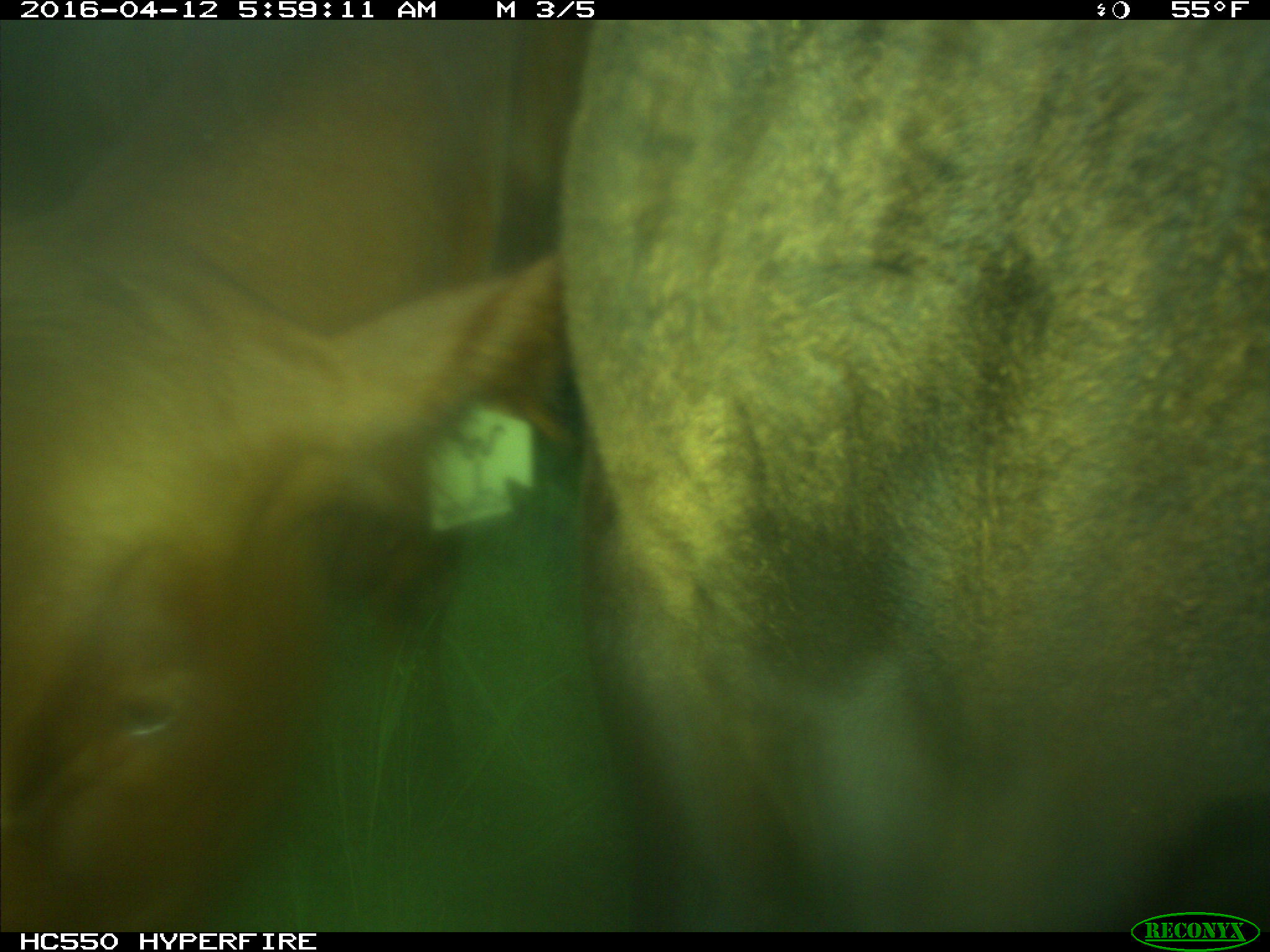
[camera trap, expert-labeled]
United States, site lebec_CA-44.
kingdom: Animalia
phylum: Chordata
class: Mammalia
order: Artiodactyla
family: Bovidae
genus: Bos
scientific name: Bos taurus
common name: domestic cow